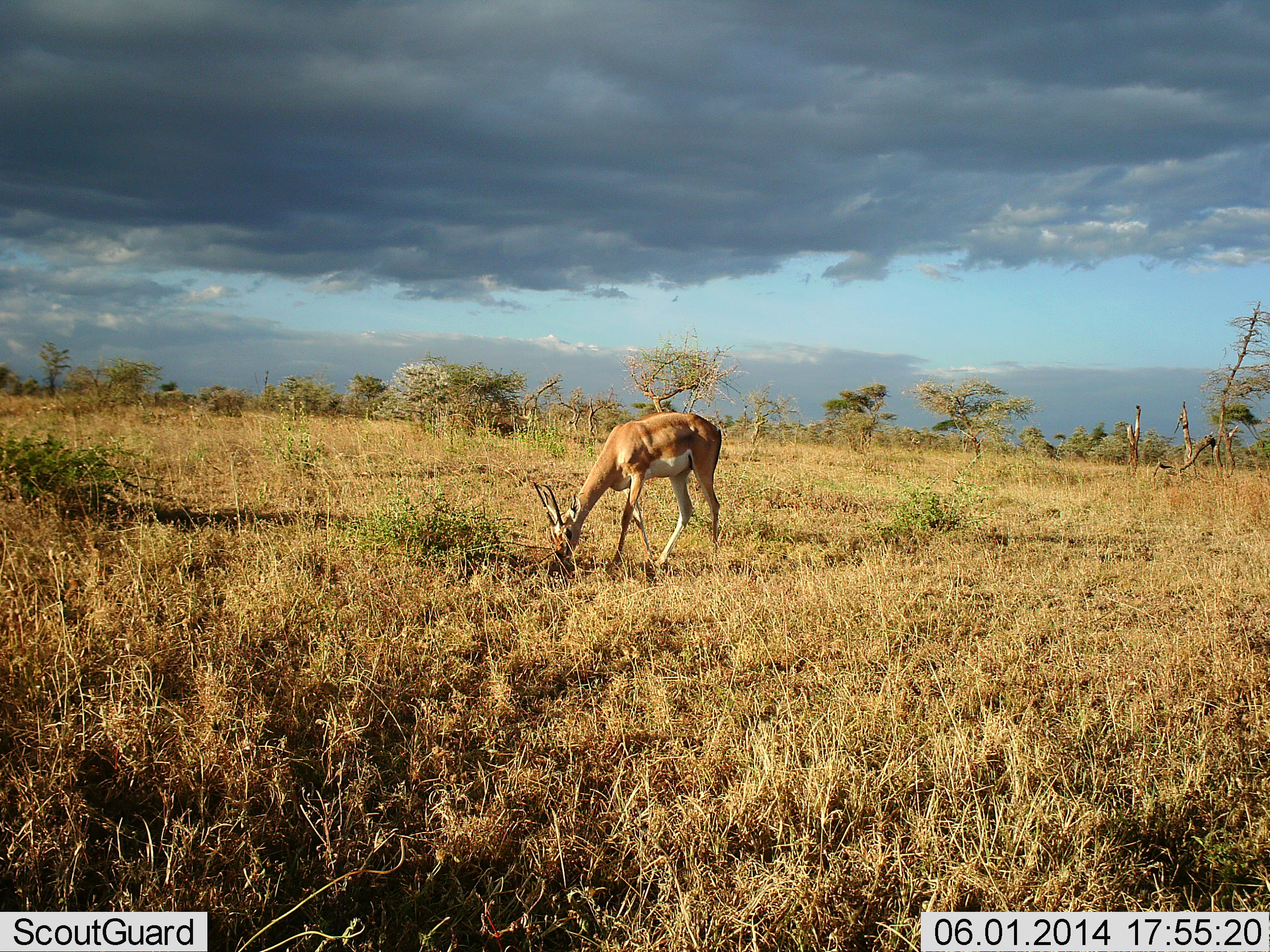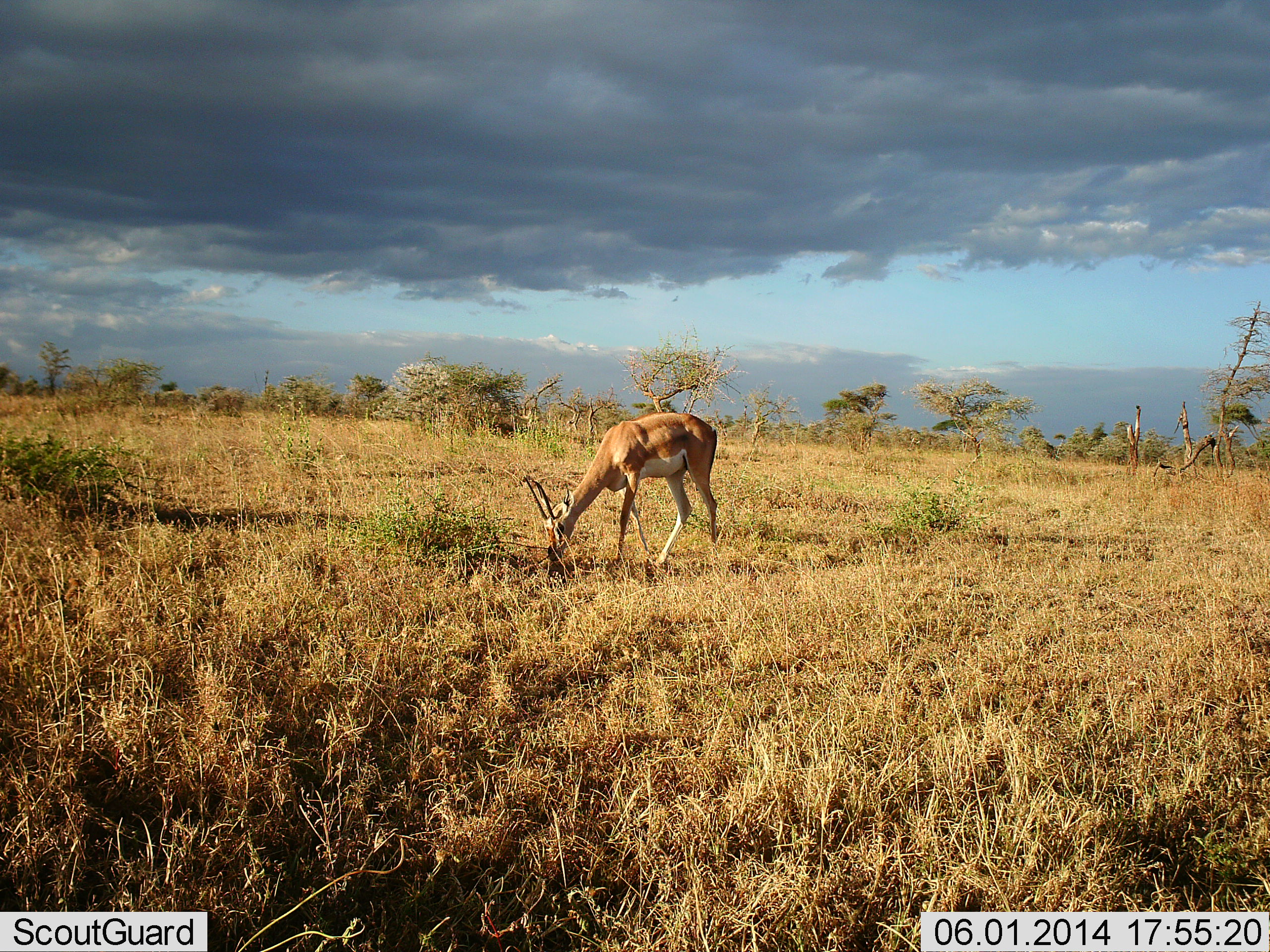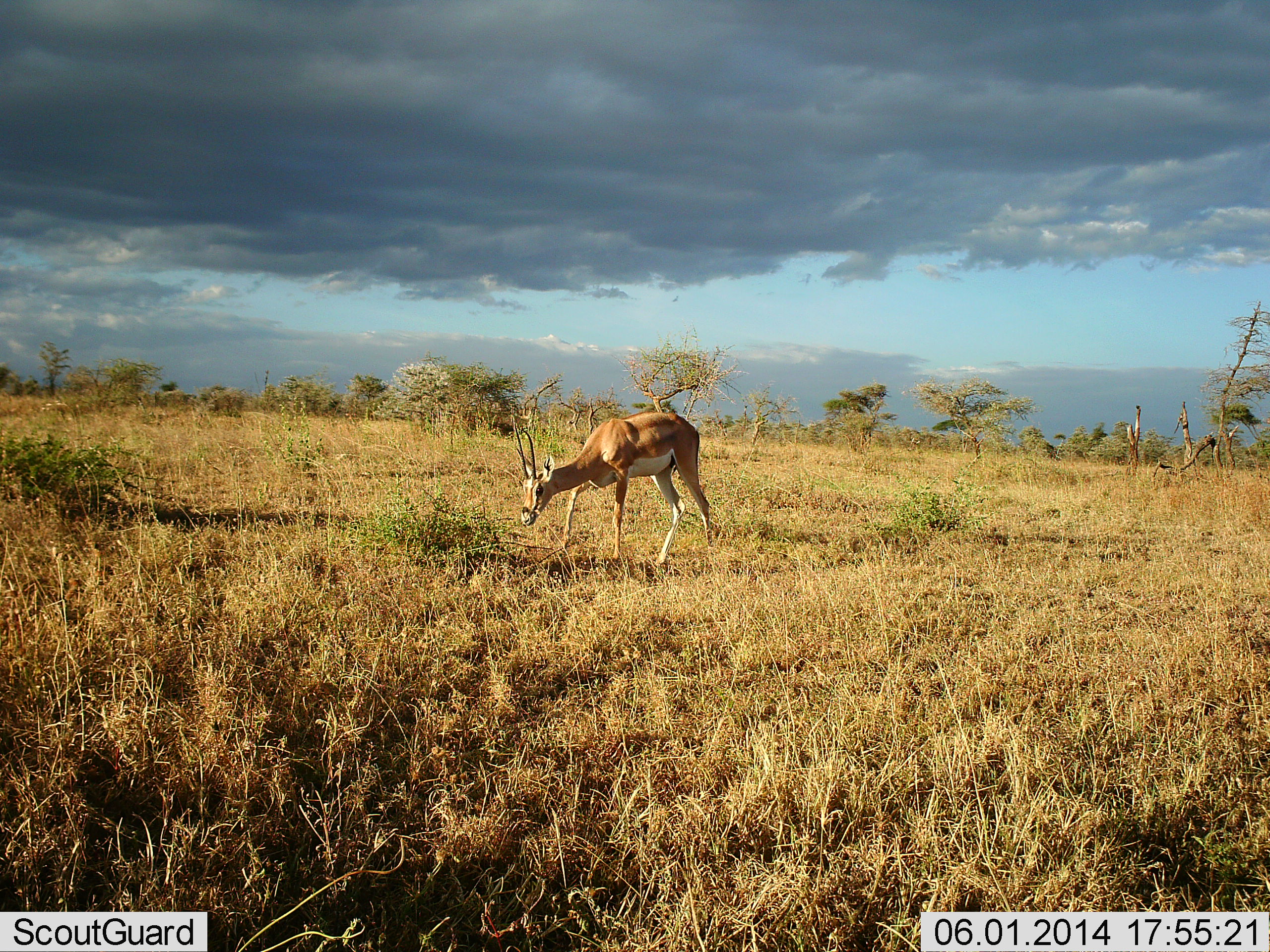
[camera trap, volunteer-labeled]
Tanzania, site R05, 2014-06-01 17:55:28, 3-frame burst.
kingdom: Animalia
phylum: Chordata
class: Mammalia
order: Artiodactyla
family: Bovidae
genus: Nanger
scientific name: Nanger granti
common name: grant's gazelle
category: gazellegrants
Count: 1.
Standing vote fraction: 0%.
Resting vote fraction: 0%.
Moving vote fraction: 0%.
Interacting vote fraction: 0%.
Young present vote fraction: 0%.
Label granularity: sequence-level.